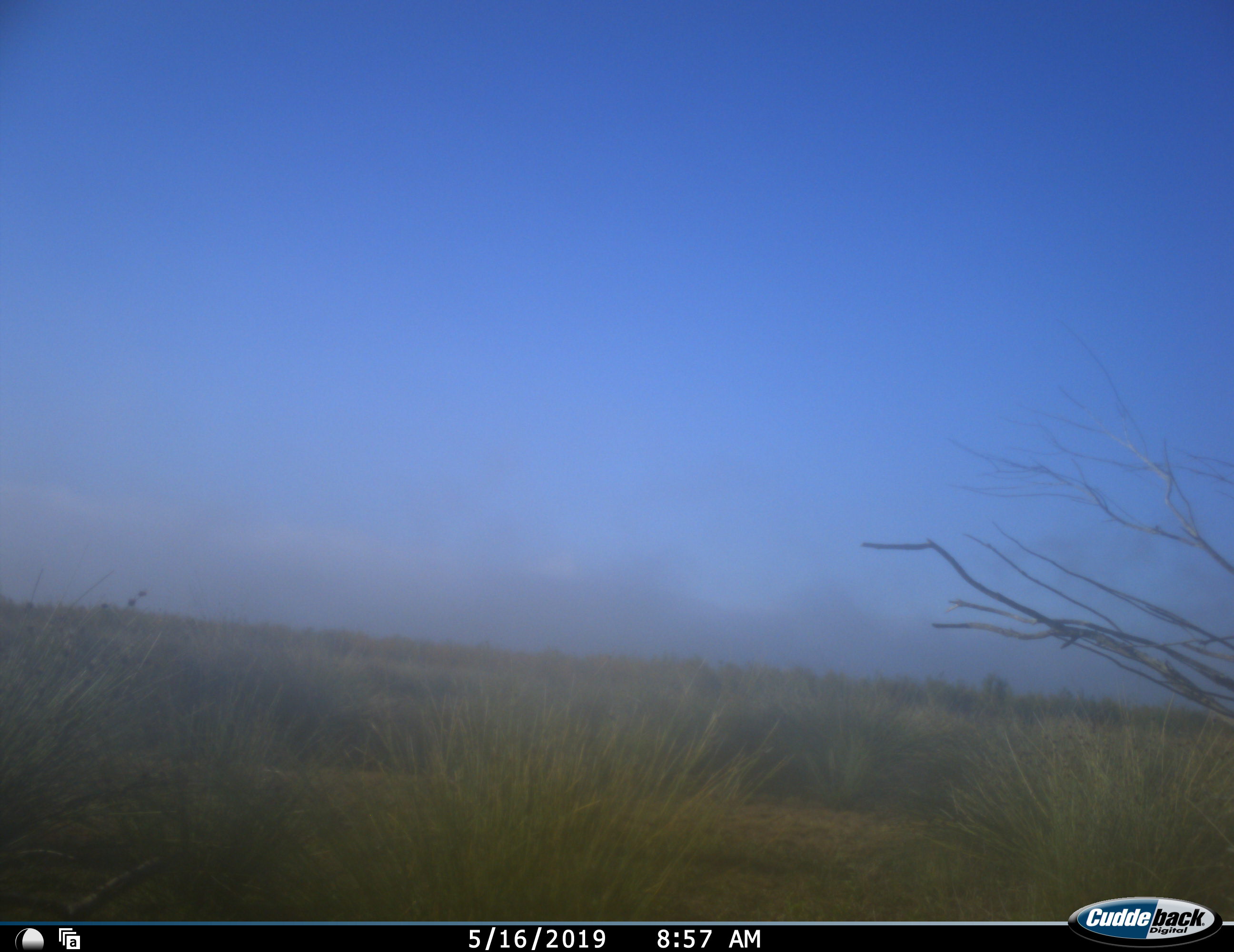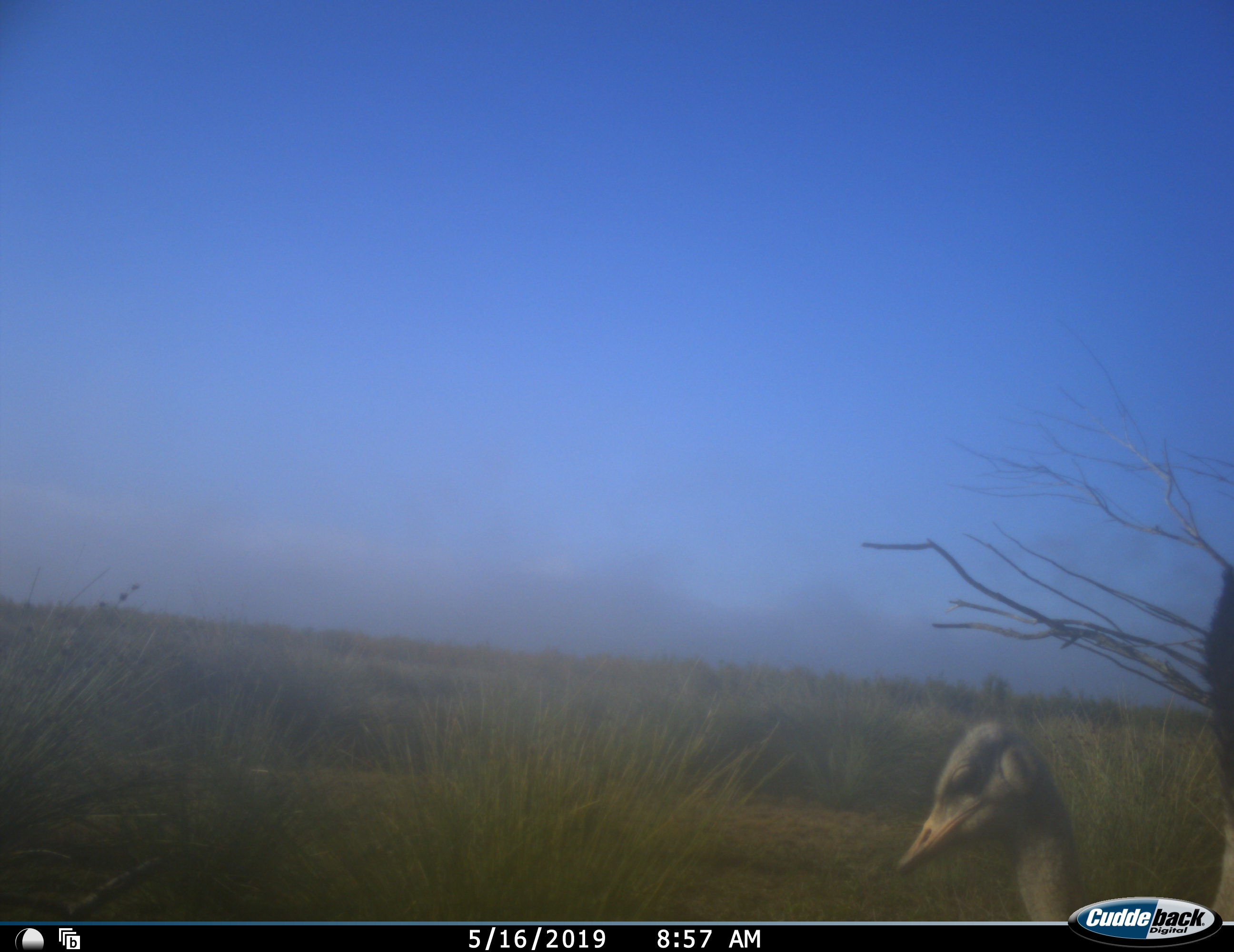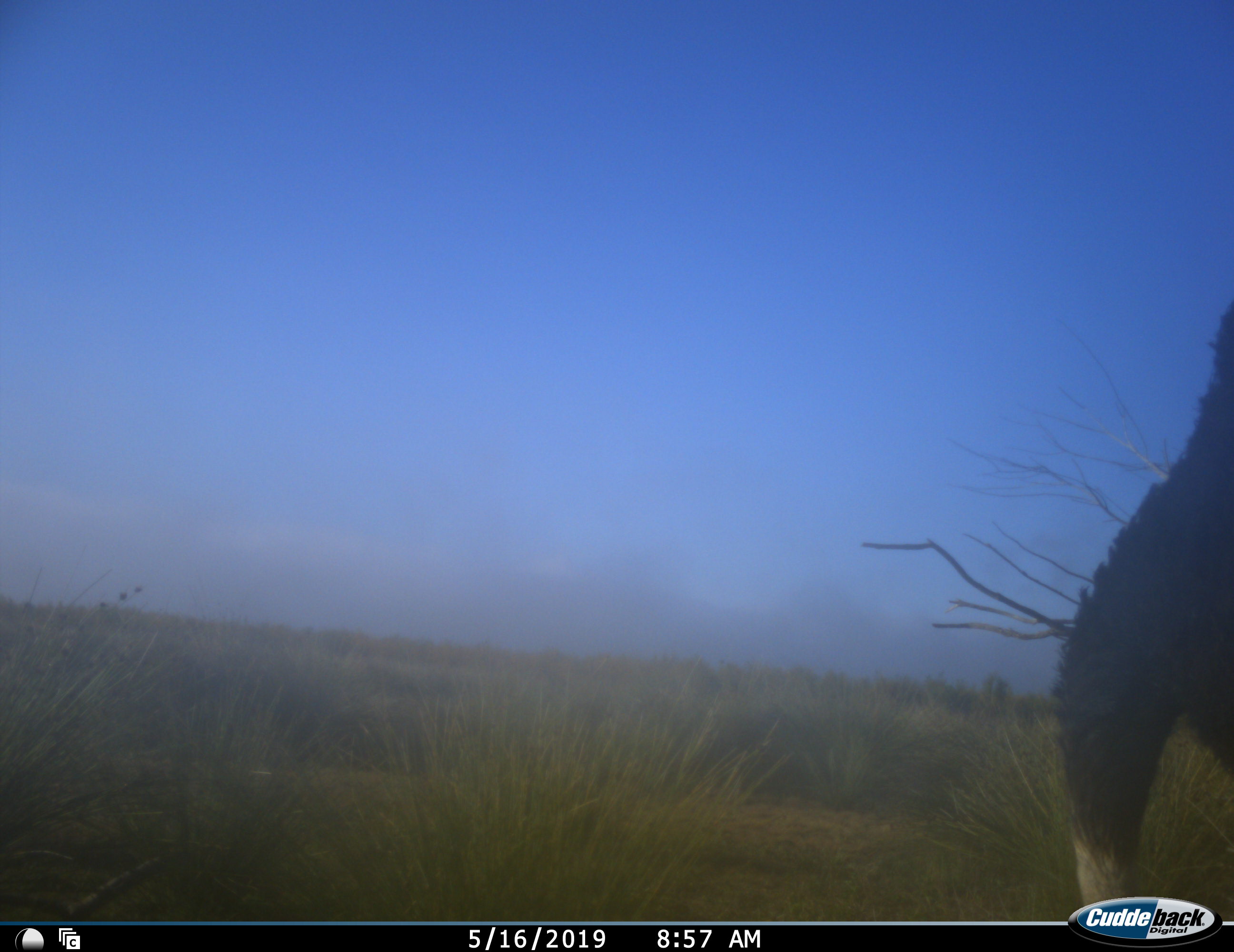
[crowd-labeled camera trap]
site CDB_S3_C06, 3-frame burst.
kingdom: Animalia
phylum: Chordata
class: Aves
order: Struthioniformes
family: Struthionidae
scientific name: Struthionidae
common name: ostrich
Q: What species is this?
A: Ostrich (Struthionidae).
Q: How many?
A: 1.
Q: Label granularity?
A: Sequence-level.